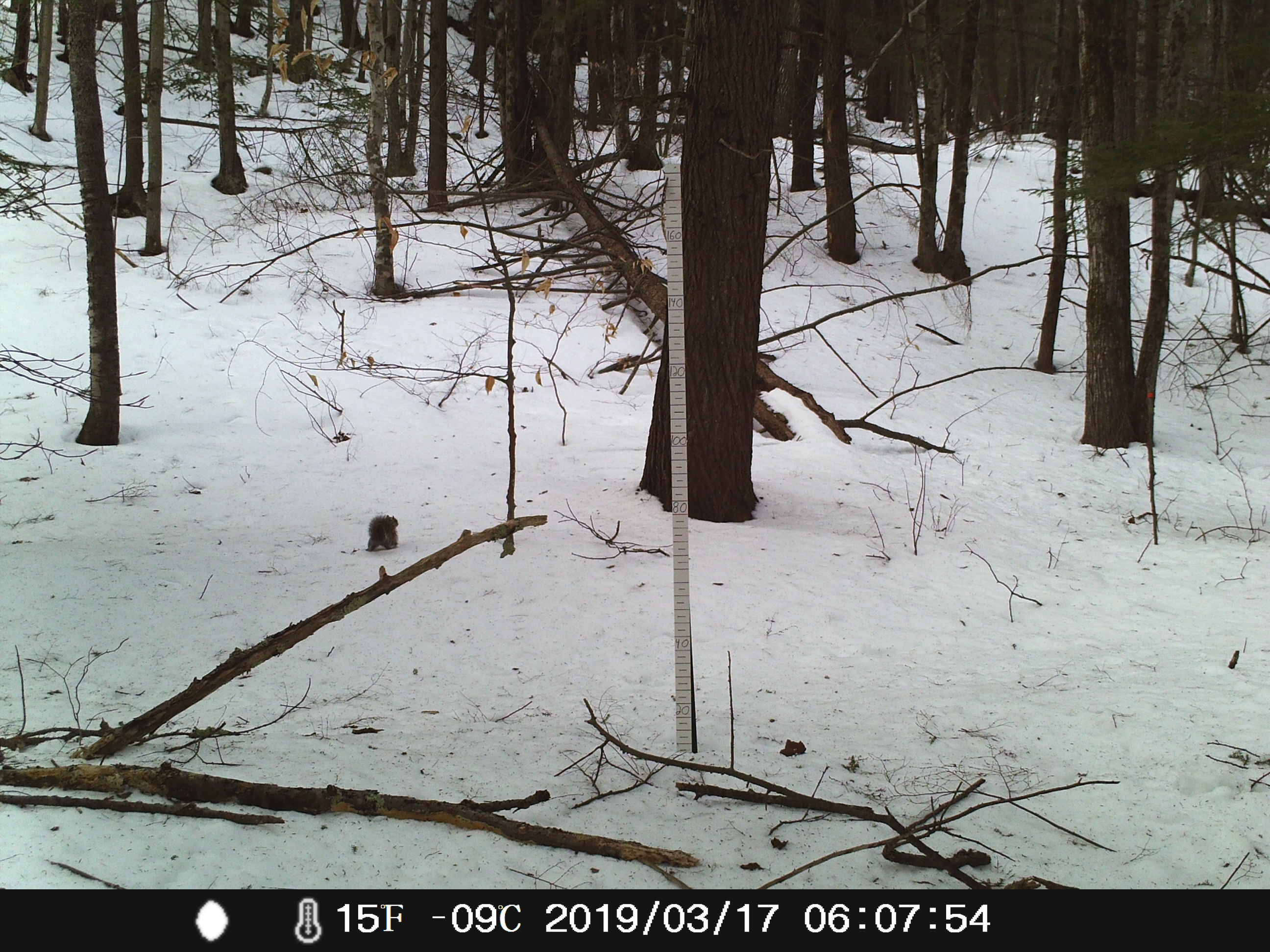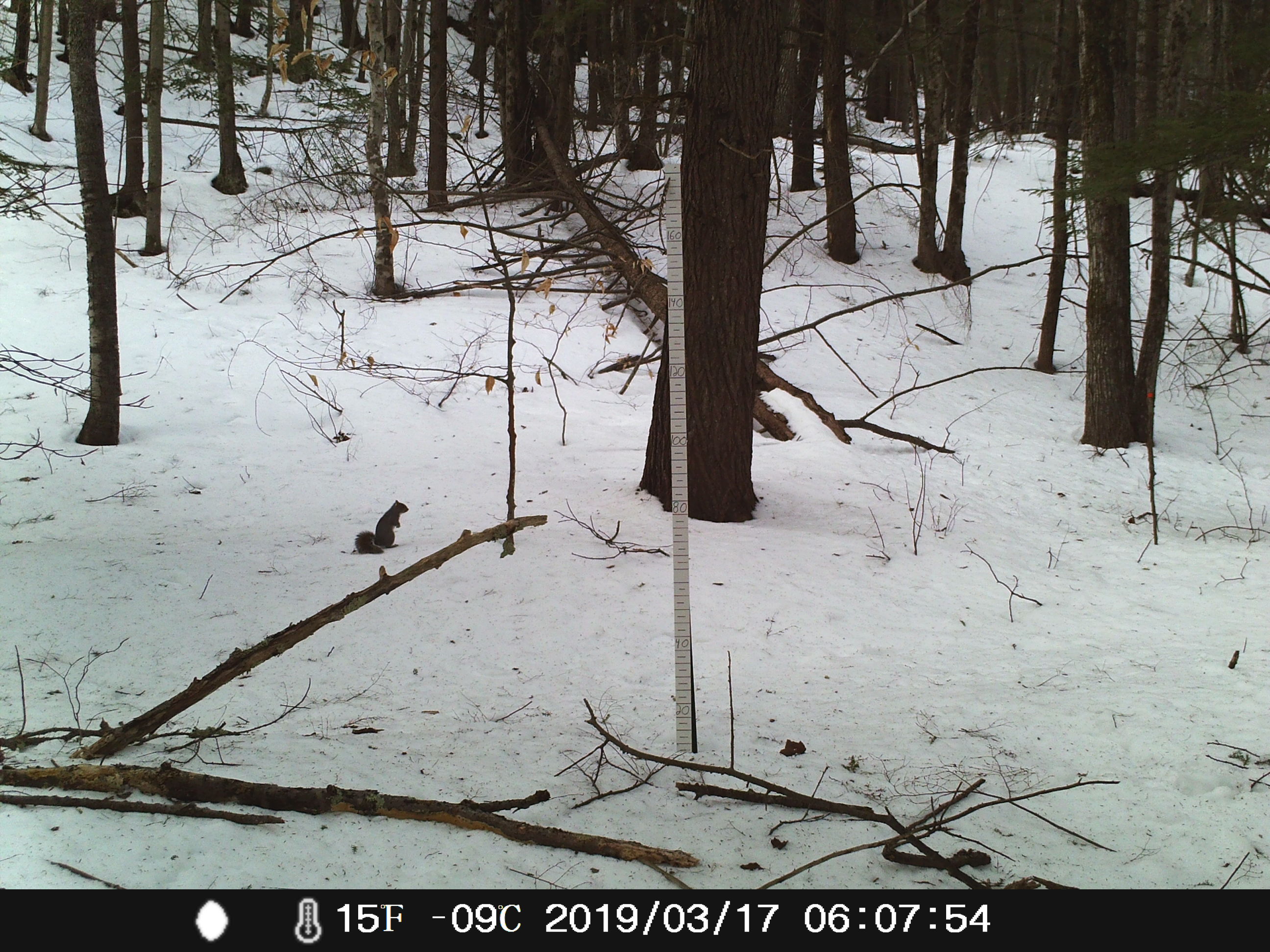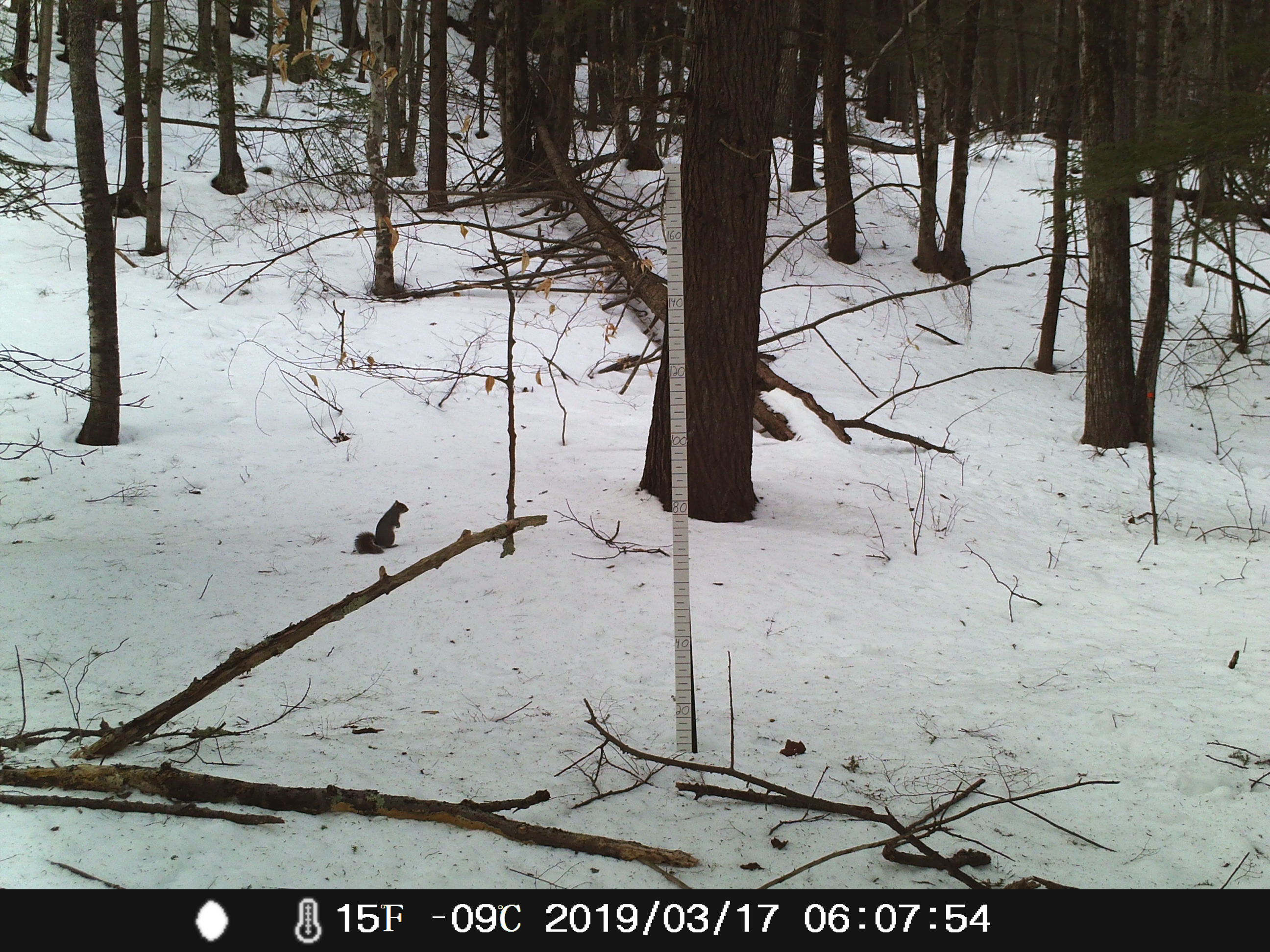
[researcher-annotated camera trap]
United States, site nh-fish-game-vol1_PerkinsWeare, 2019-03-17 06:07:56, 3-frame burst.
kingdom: Animalia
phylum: Chordata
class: Mammalia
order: Rodentia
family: Sciuridae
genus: Sciurus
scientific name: Sciurus carolinensis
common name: gray squirrel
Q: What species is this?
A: Gray squirrel (Sciurus carolinensis).